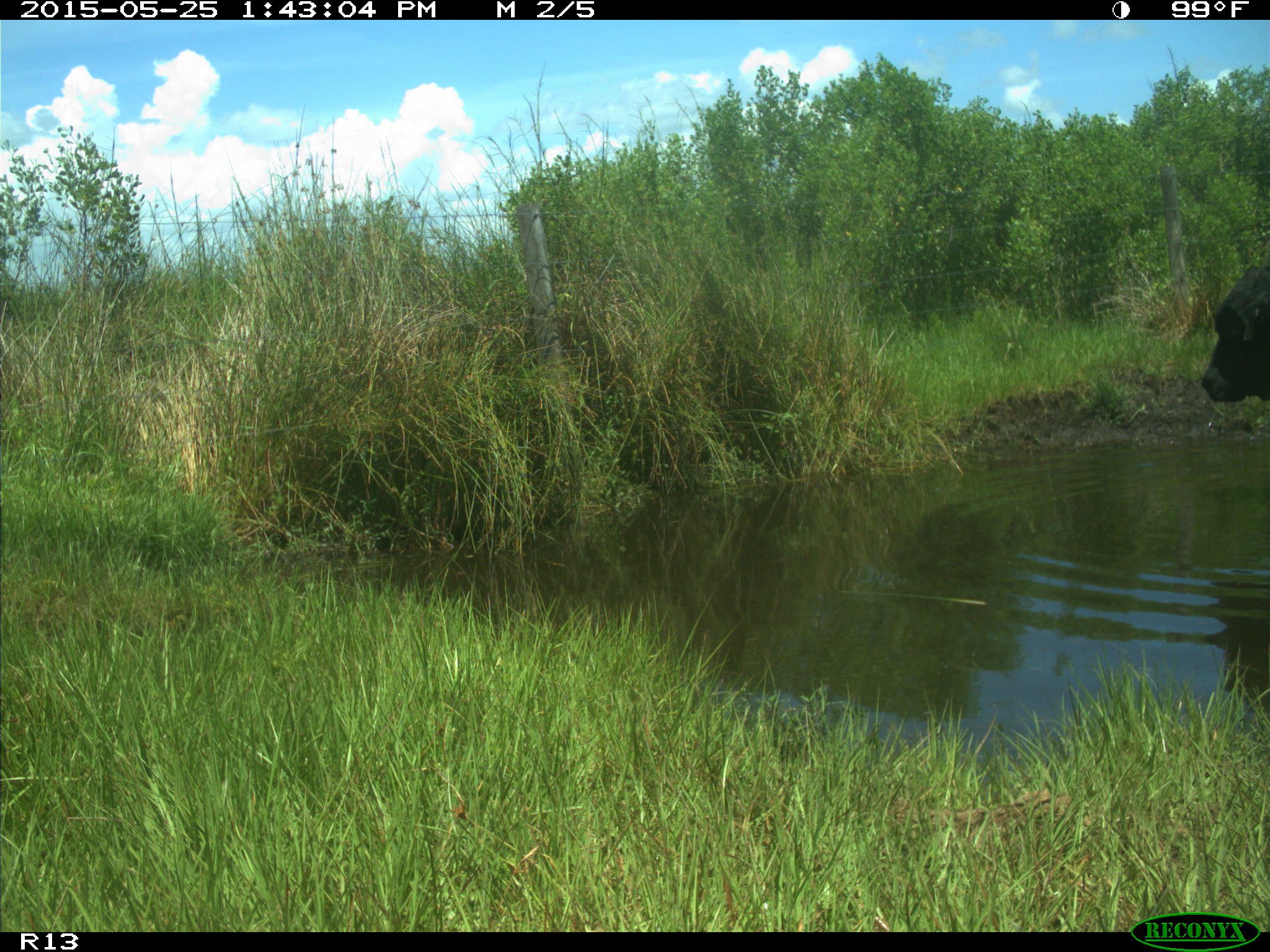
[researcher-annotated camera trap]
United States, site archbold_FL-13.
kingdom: Animalia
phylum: Chordata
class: Mammalia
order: Artiodactyla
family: Bovidae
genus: Bos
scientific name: Bos taurus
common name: domestic cow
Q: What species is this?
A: Bos taurus (domestic cow).